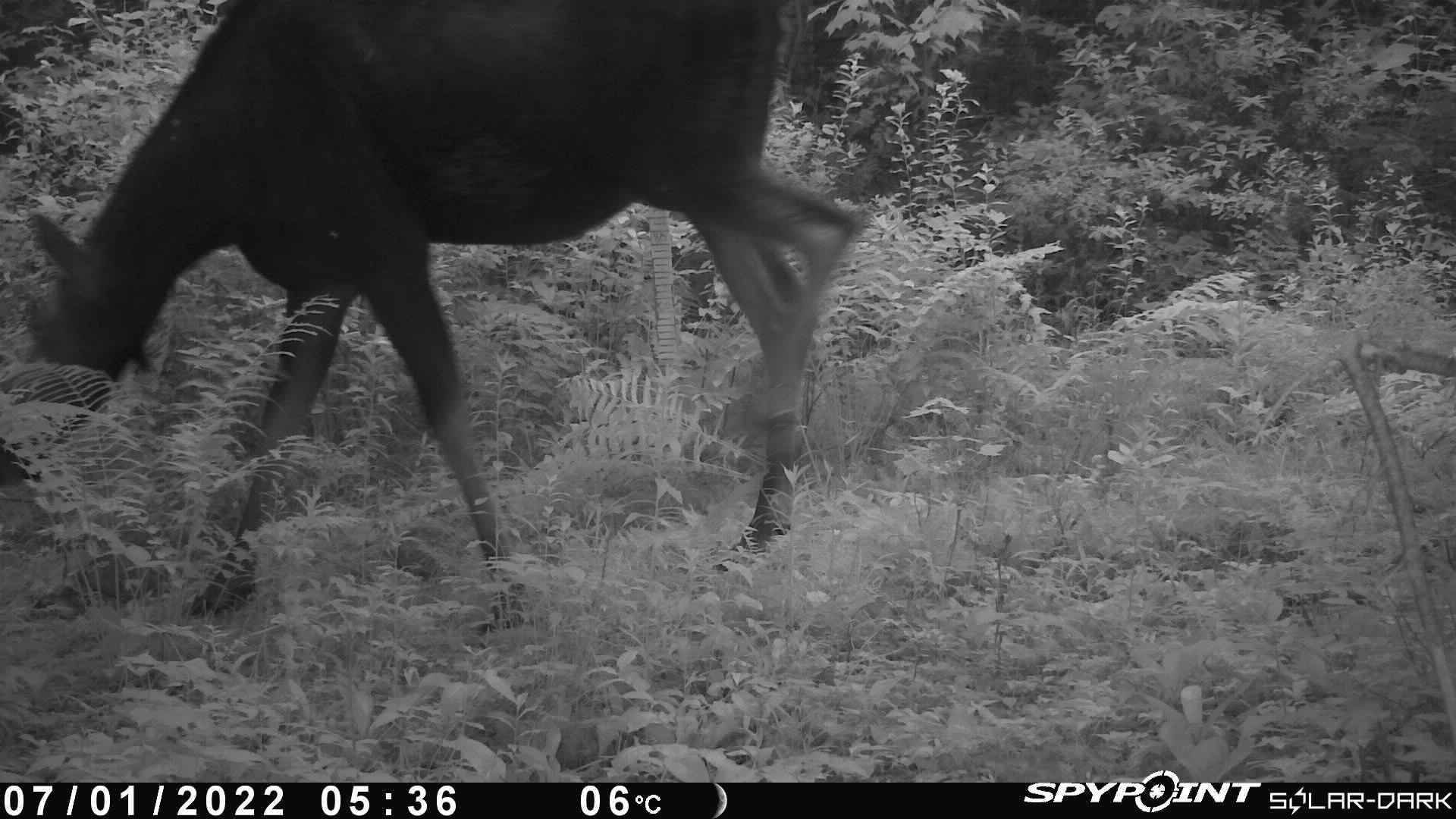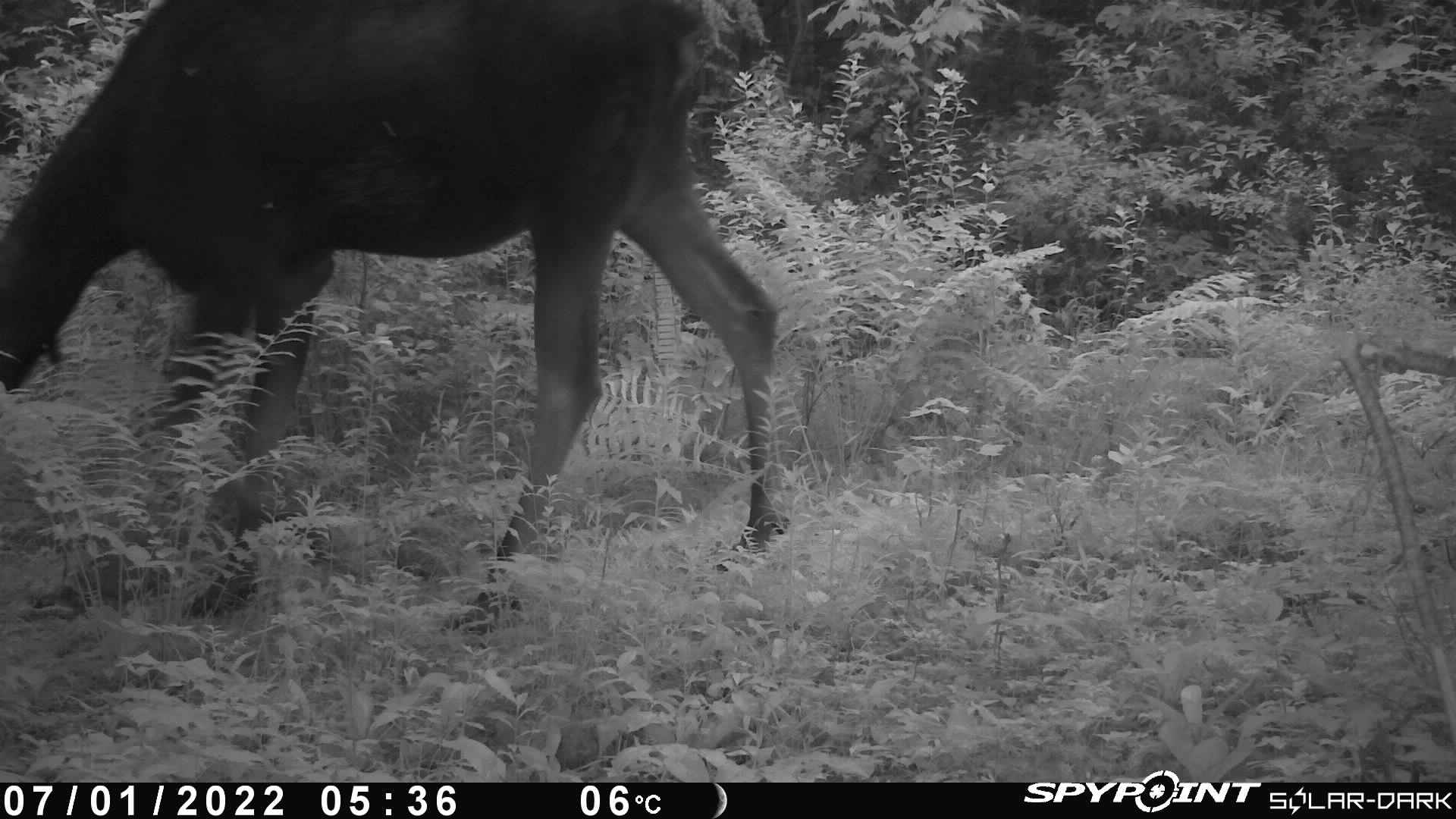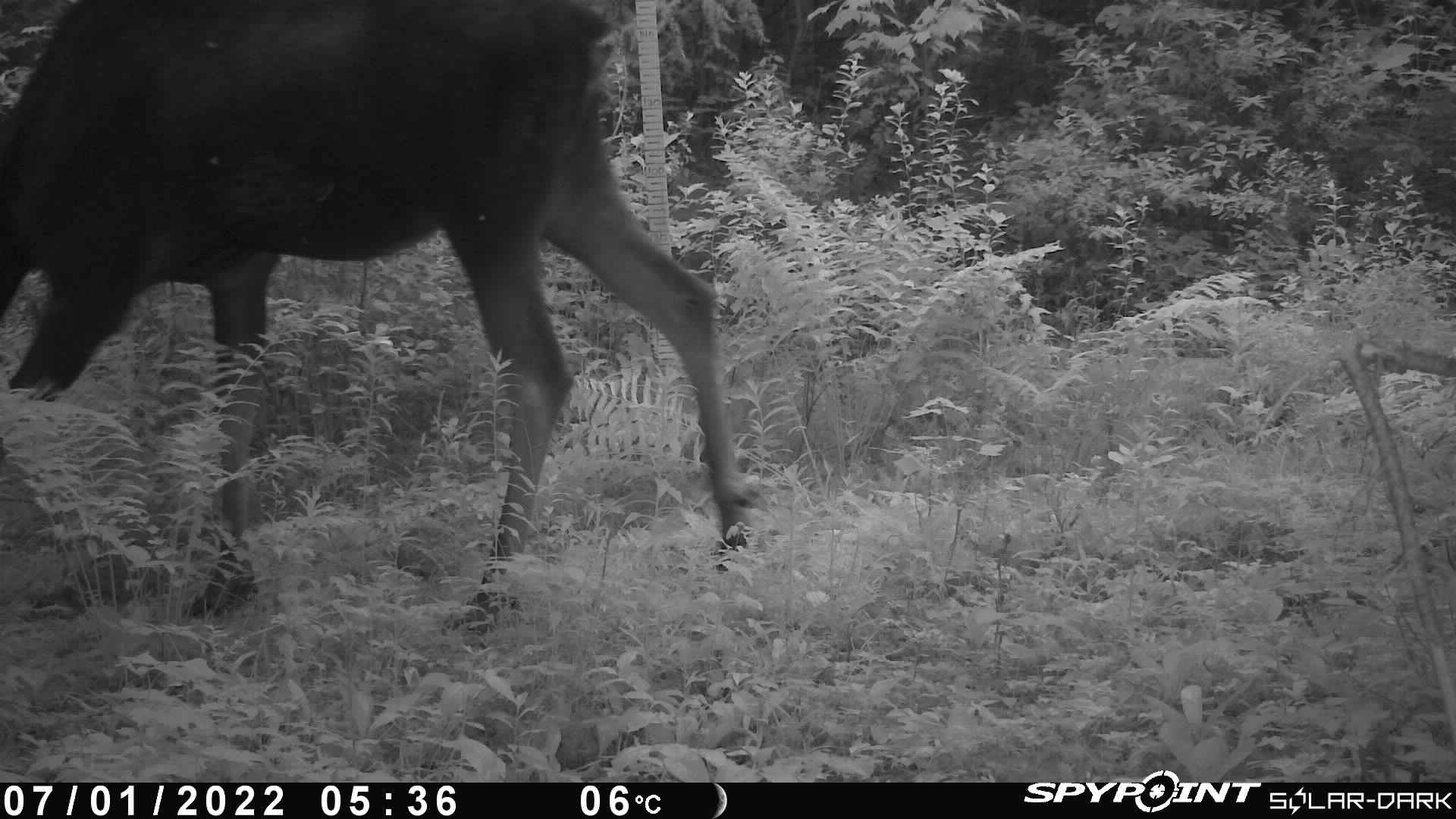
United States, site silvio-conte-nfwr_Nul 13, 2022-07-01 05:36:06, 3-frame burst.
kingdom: Animalia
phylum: Chordata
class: Mammalia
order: Artiodactyla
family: Cervidae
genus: Alces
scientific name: Alces alces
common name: moose